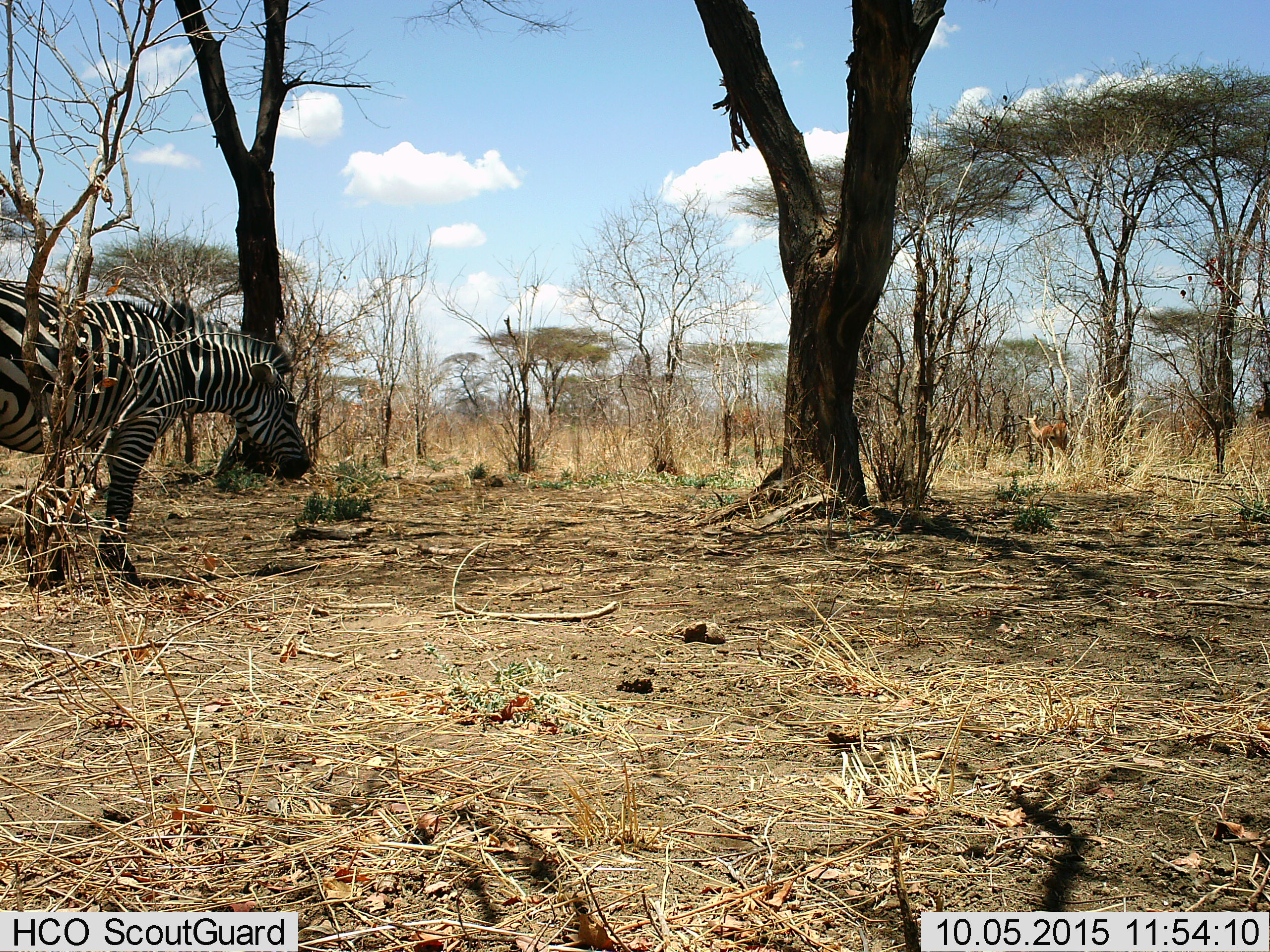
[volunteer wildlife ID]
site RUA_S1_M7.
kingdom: Animalia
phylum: Chordata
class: Mammalia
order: Artiodactyla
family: Bovidae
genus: Aepyceros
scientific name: Aepyceros melampus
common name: impala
Impala (Aepyceros melampus), count 1. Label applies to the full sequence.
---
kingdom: Animalia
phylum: Chordata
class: Mammalia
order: Perissodactyla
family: Equidae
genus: Equus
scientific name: Equus quagga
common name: plains zebra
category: zebraplains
Zebraplains (plains zebra) (Equus quagga), count 1. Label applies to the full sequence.